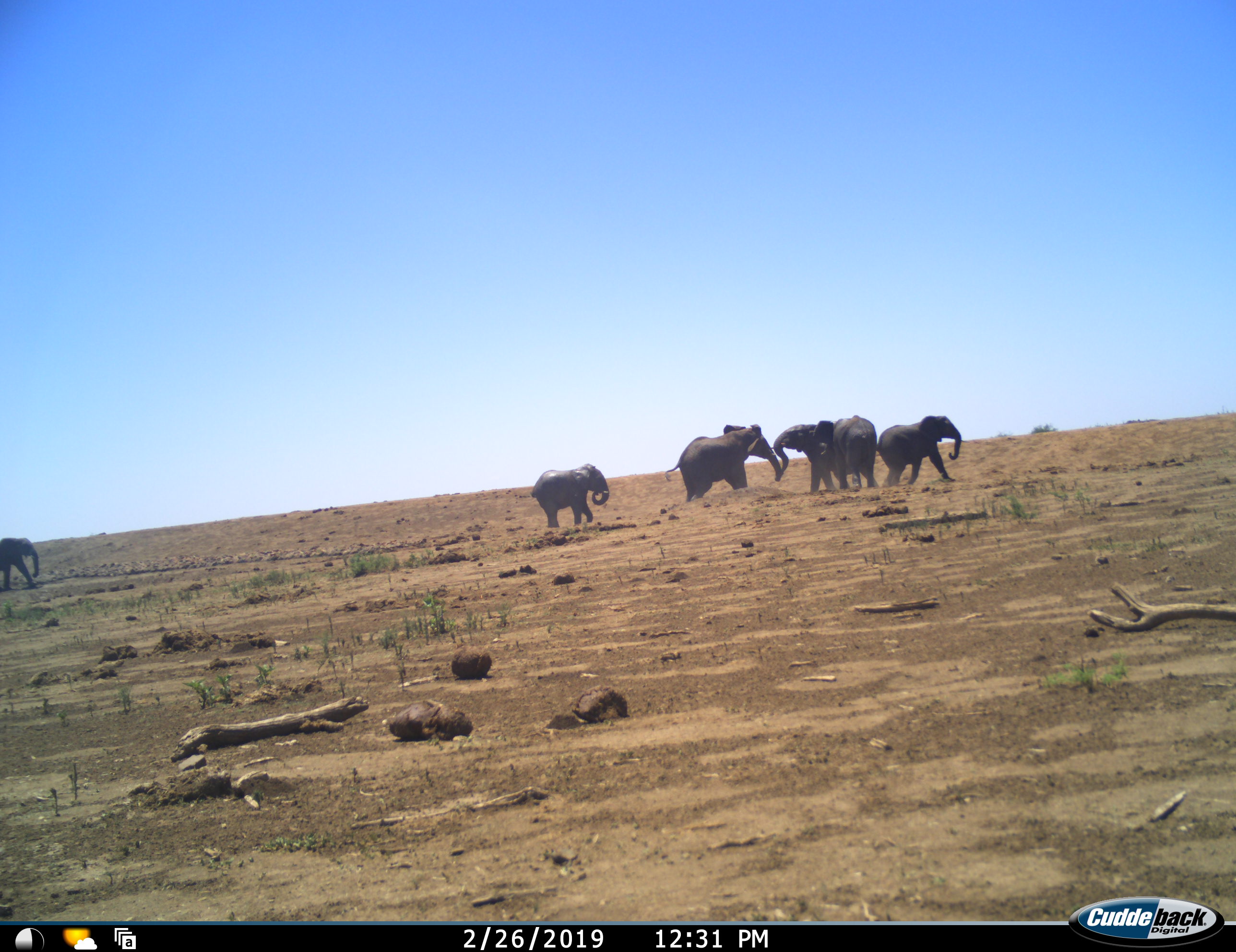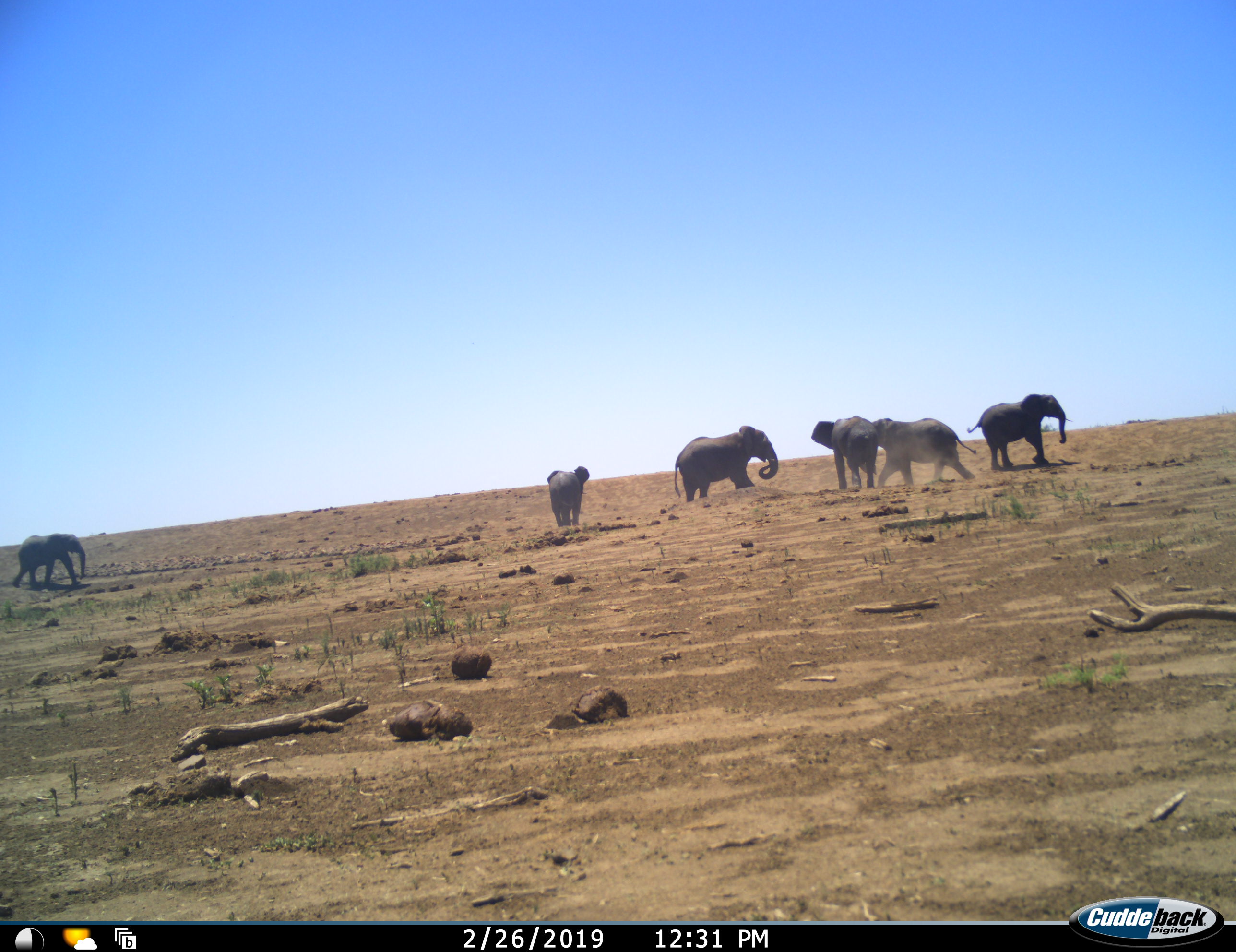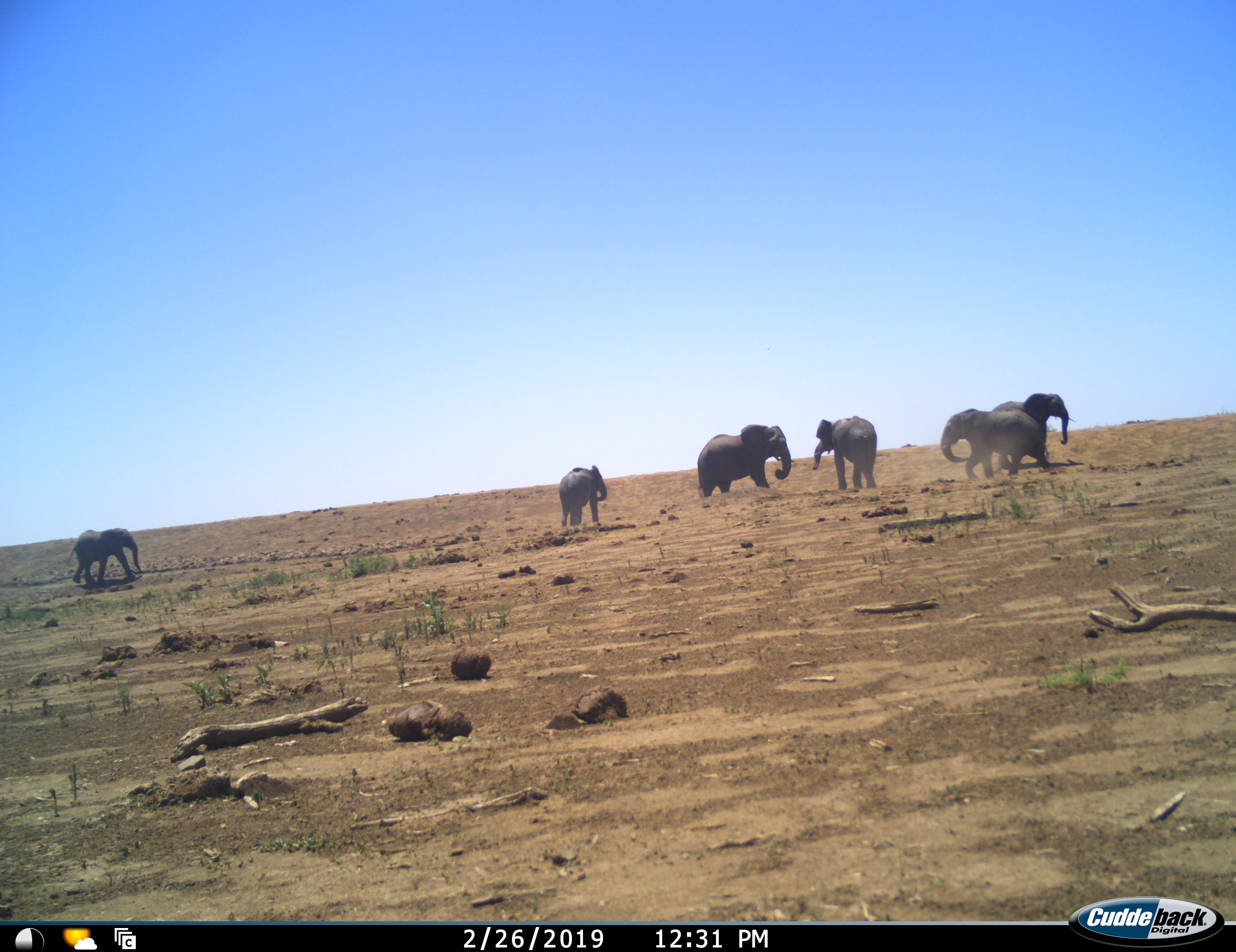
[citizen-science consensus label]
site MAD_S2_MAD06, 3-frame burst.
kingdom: Animalia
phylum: Chordata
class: Mammalia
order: Proboscidea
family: Elephantidae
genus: Loxodonta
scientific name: Loxodonta africana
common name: african bush elephant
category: elephant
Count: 6.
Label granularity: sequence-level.